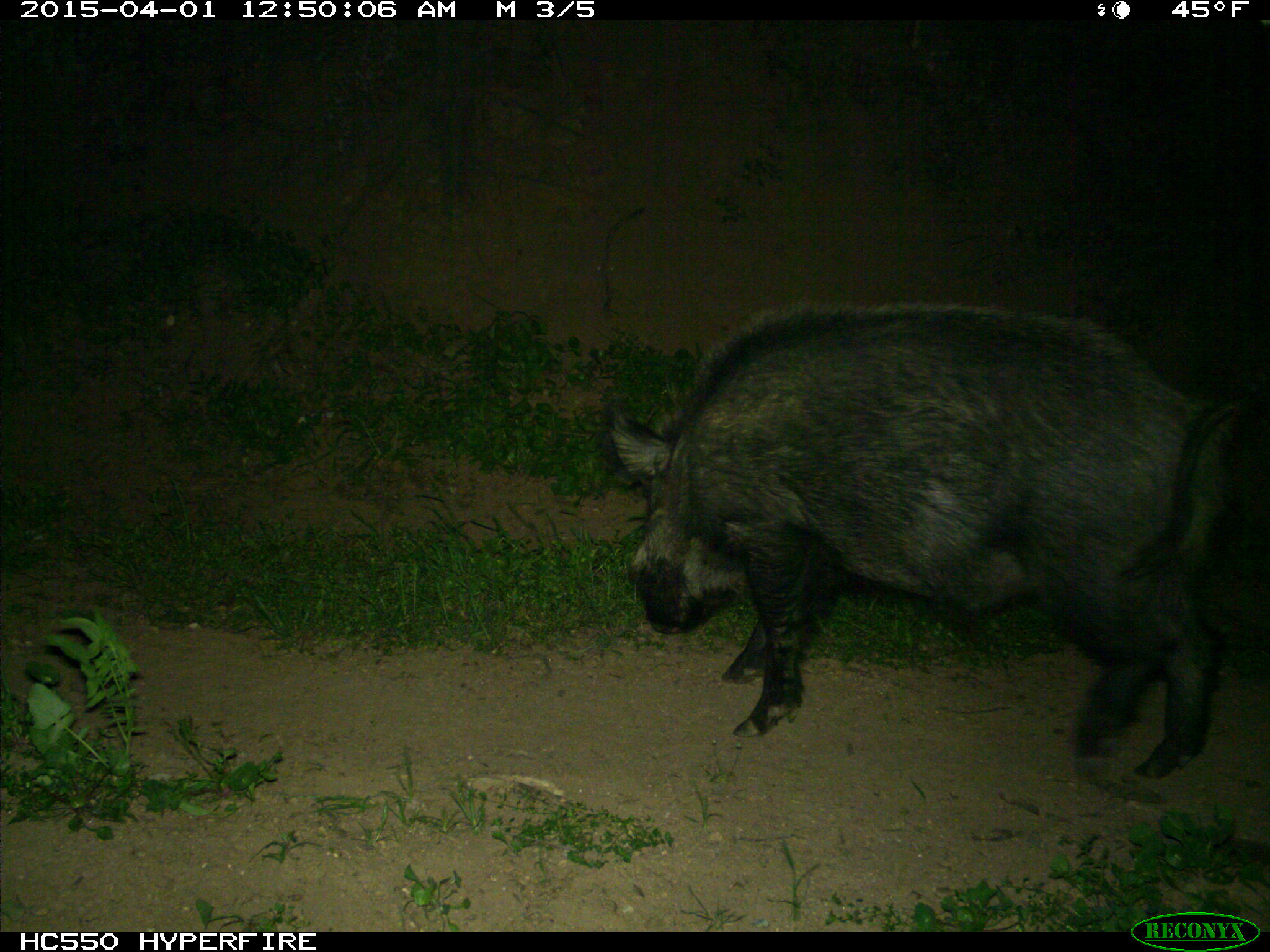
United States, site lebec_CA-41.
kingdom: Animalia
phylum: Chordata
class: Mammalia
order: Artiodactyla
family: Suidae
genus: Sus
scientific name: Sus scrofa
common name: wild boar